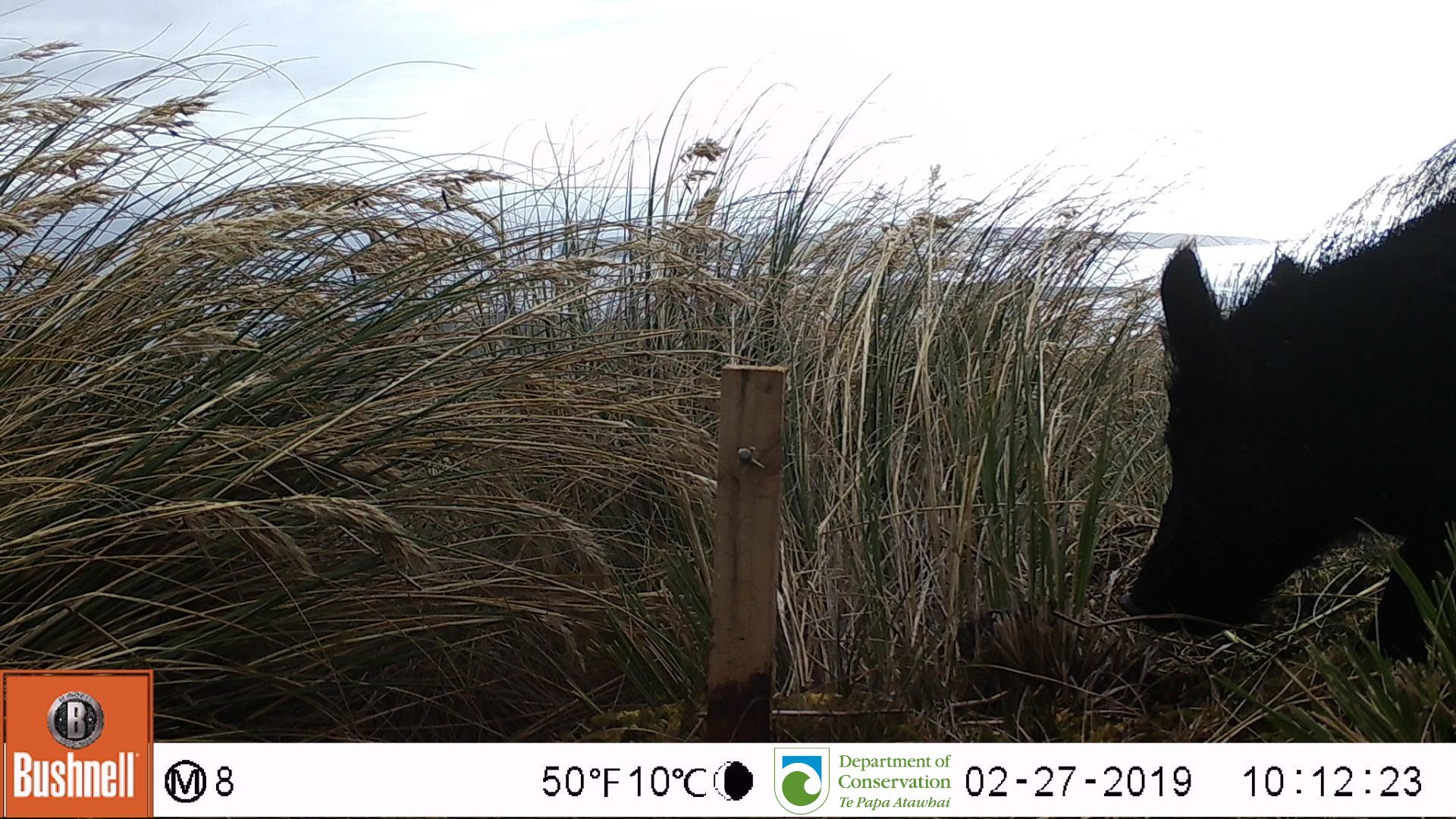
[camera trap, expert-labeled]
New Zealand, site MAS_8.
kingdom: Animalia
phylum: Chordata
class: Mammalia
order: Artiodactyla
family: Suidae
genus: Sus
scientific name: Sus scrofa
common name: pig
Pig (Sus scrofa).